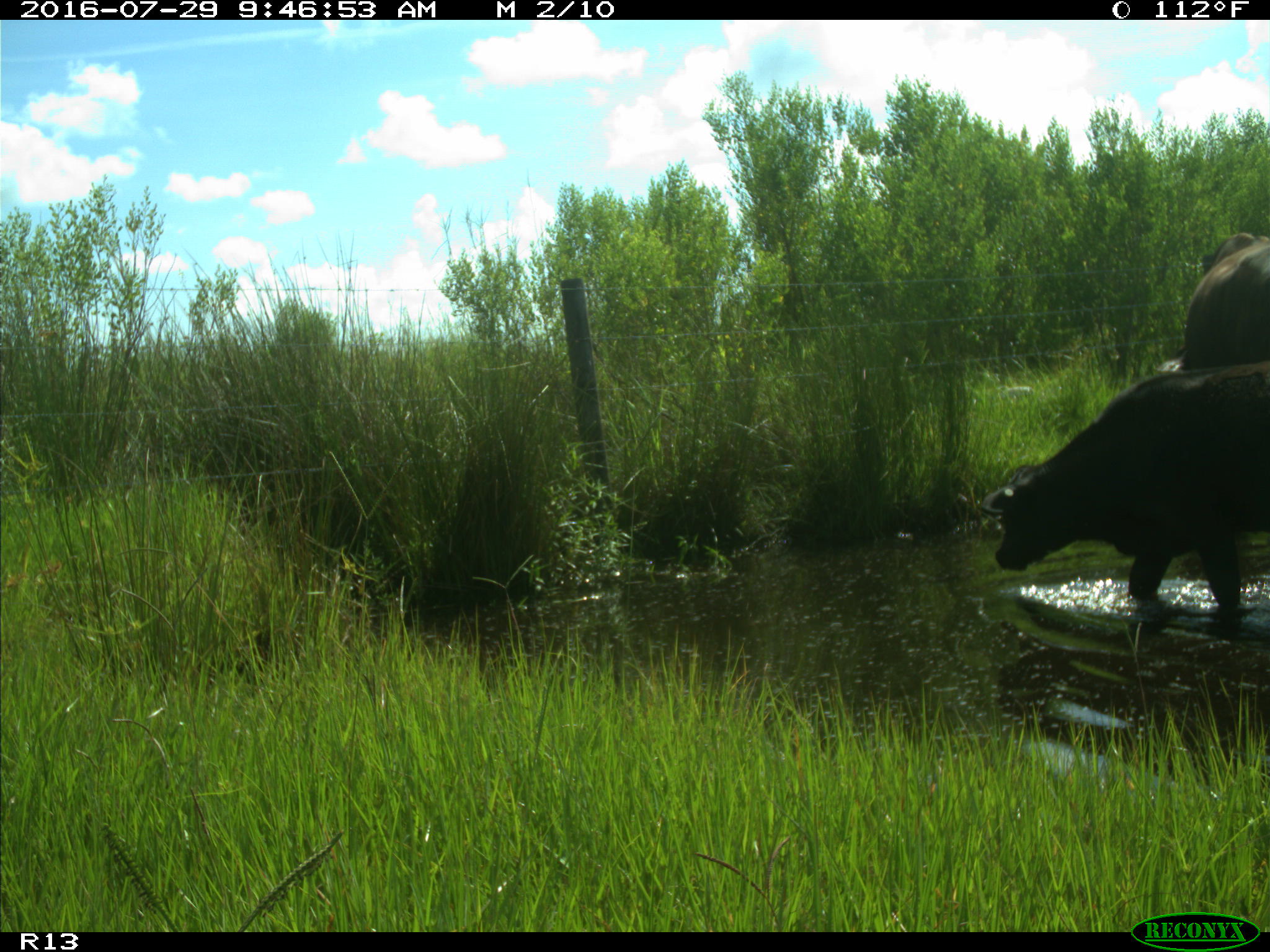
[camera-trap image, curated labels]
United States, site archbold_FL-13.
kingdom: Animalia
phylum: Chordata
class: Mammalia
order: Artiodactyla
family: Bovidae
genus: Bos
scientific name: Bos taurus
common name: domestic cow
Bos taurus (domestic cow).